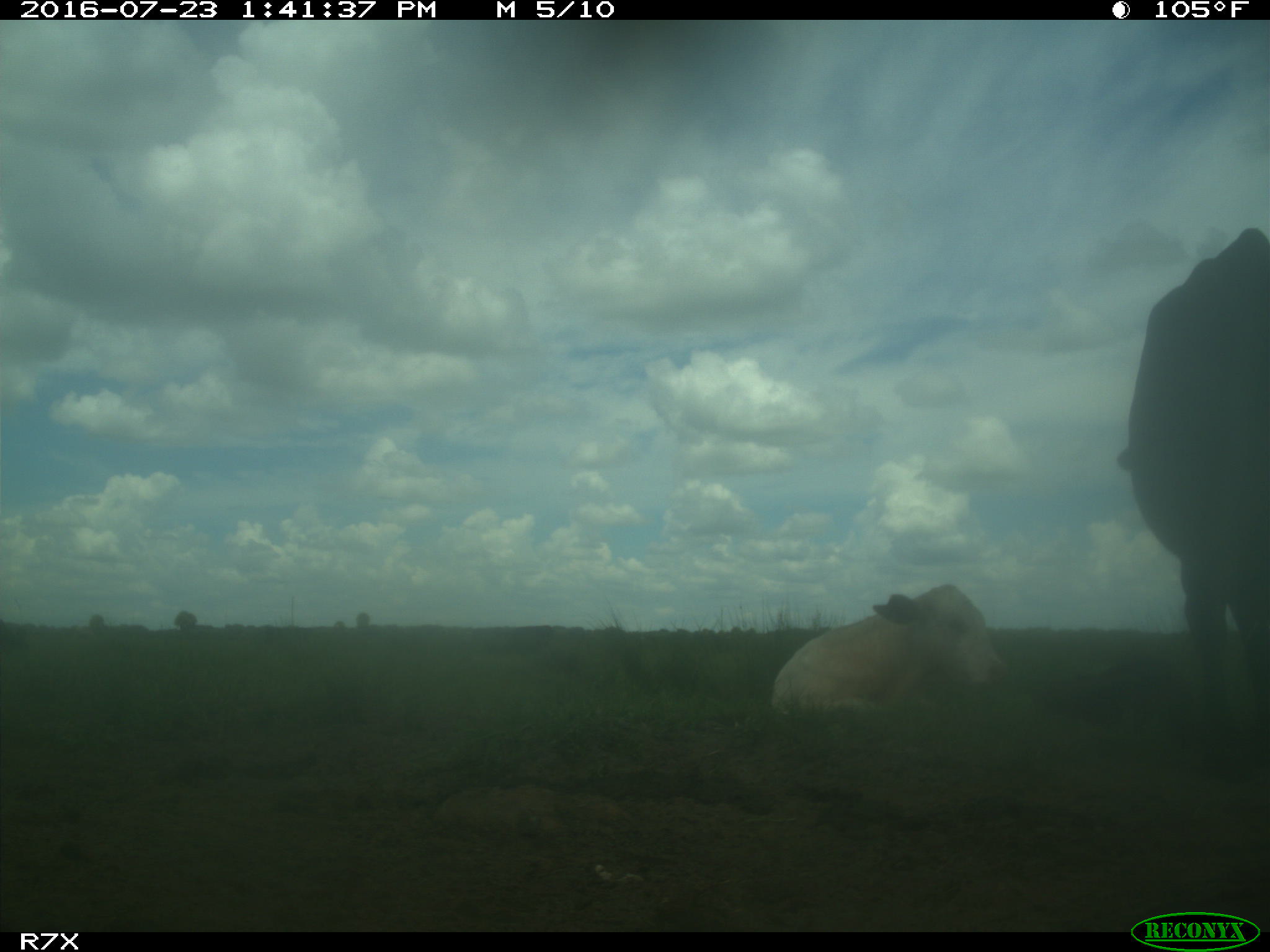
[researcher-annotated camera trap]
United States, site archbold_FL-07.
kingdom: Animalia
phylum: Chordata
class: Mammalia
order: Artiodactyla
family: Bovidae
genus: Bos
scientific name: Bos taurus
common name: domestic cow